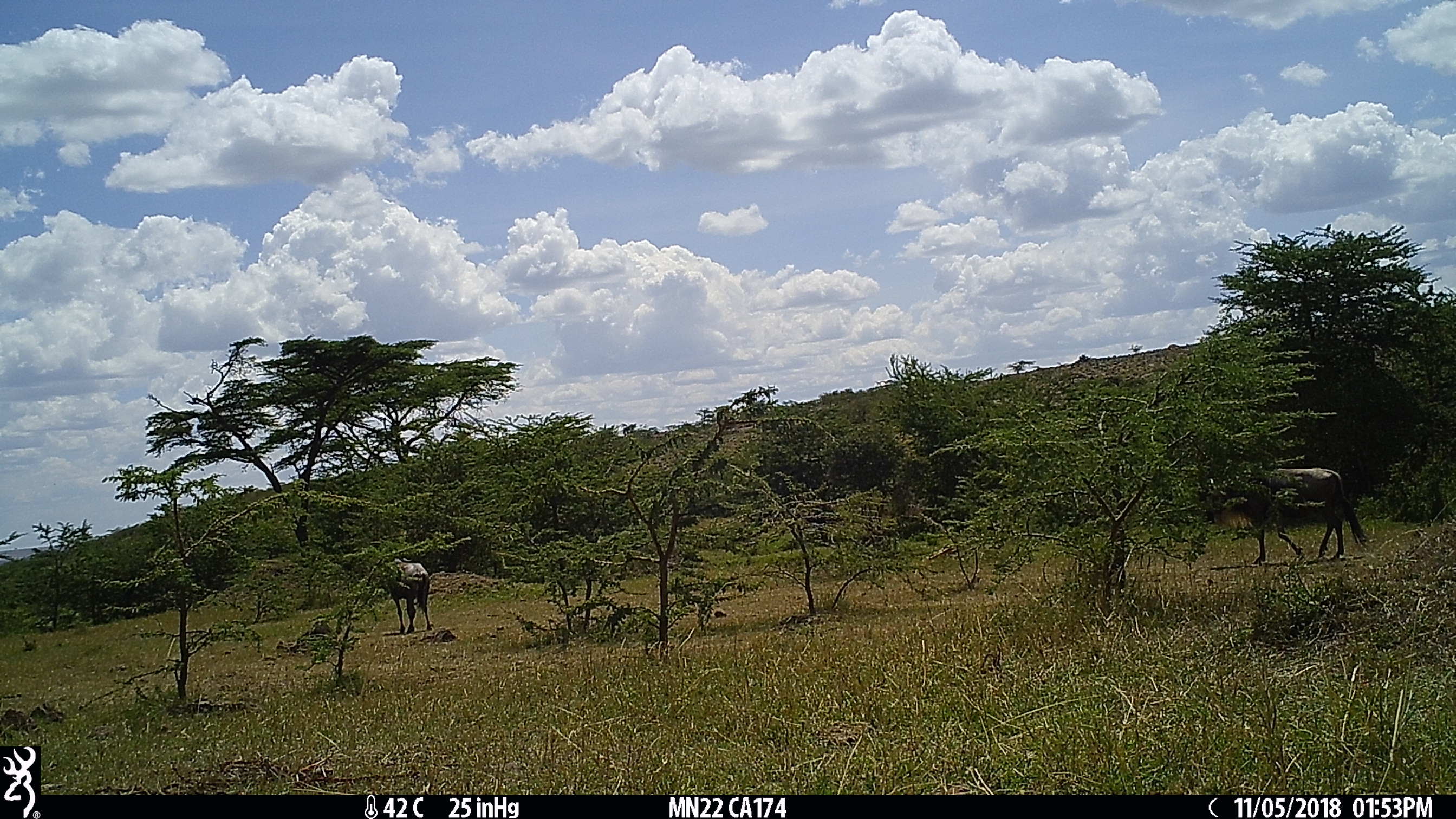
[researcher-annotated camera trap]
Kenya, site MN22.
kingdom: Animalia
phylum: Chordata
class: Mammalia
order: Artiodactyla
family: Bovidae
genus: Connochaetes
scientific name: Connochaetes taurinus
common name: blue wildebeest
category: wildebeest